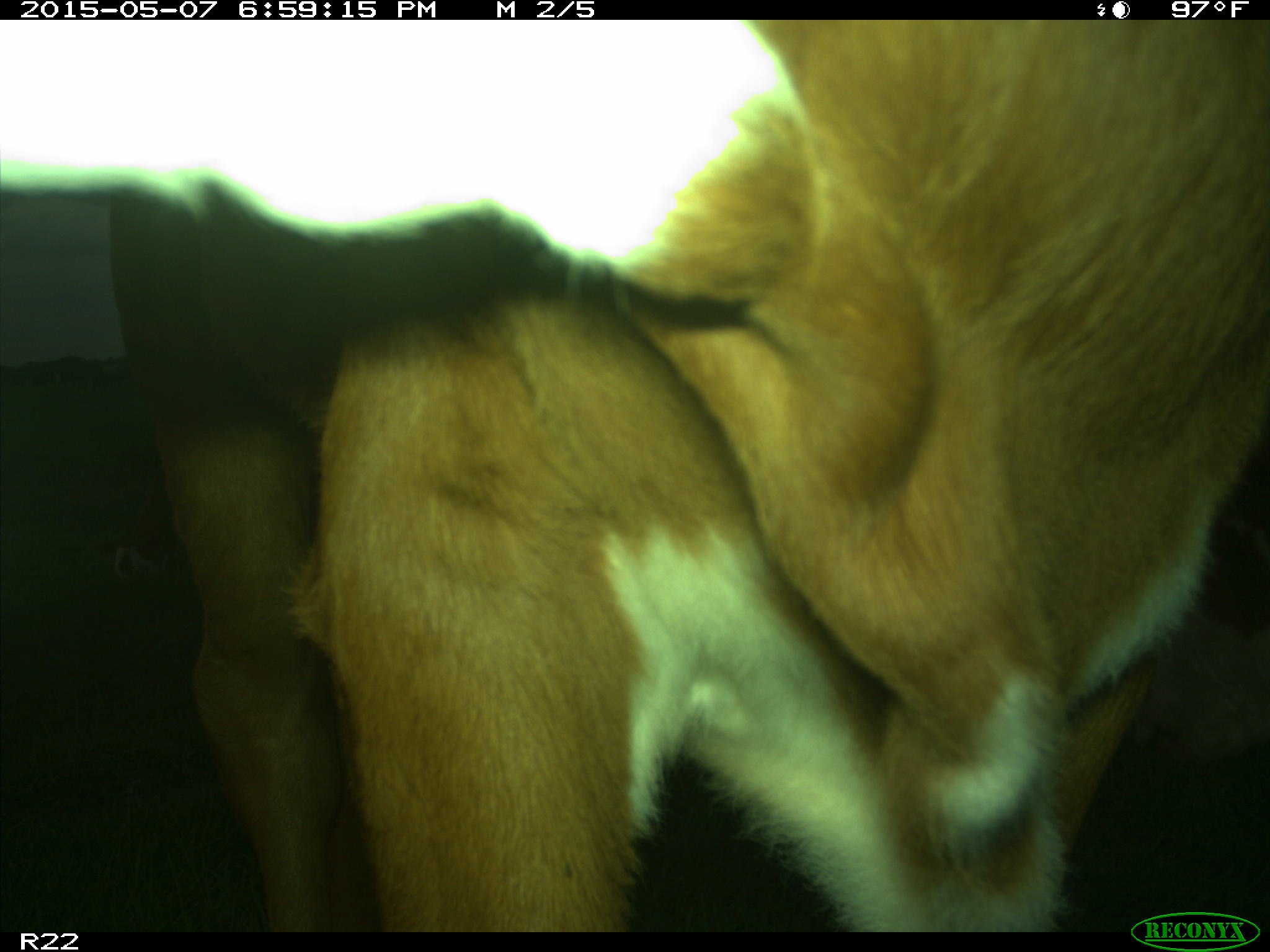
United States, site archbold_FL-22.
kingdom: Animalia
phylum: Chordata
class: Mammalia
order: Artiodactyla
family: Bovidae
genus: Bos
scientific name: Bos taurus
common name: domestic cow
Bos taurus (domestic cow).